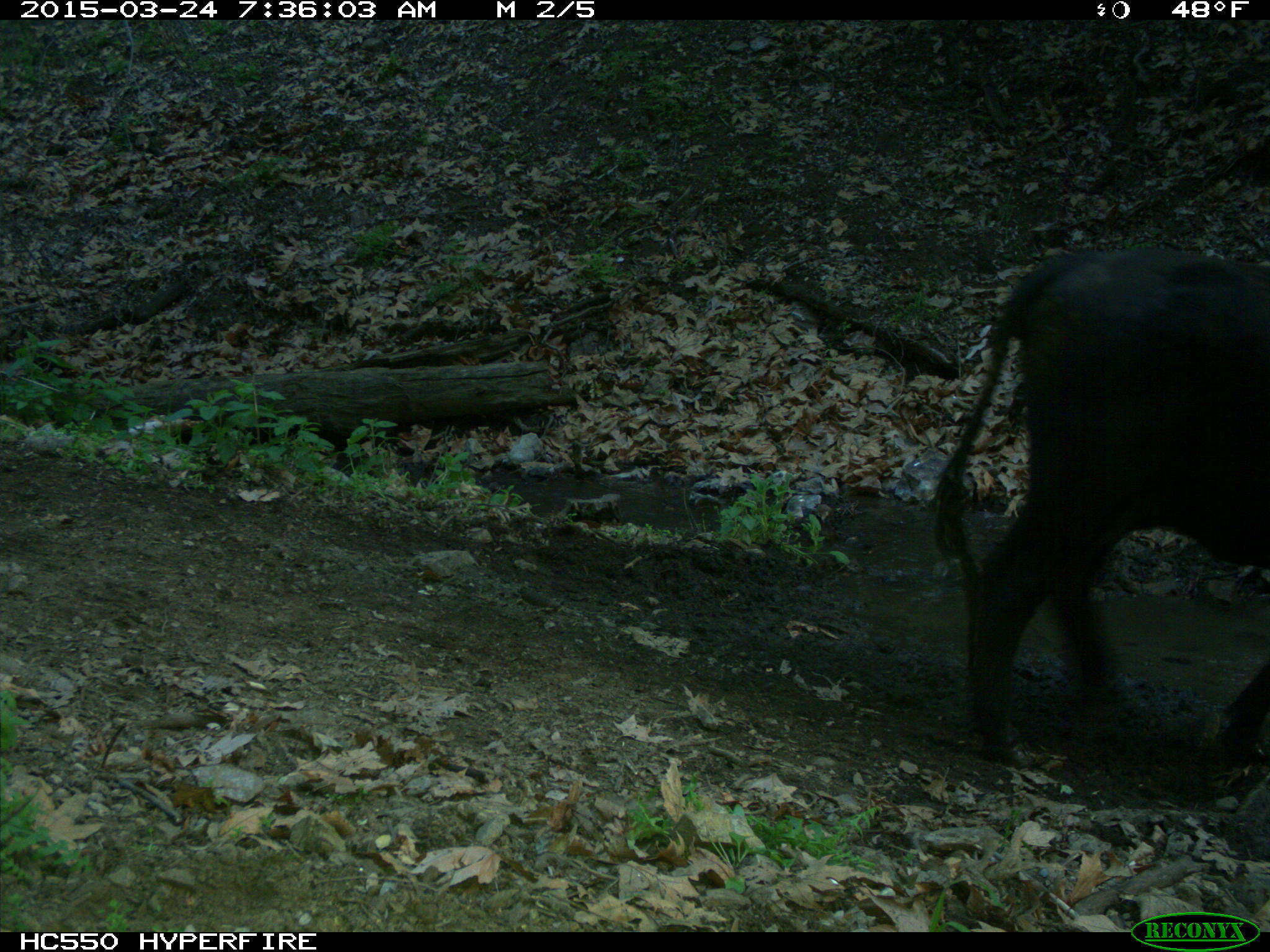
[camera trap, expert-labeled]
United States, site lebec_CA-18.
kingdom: Animalia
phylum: Chordata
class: Mammalia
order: Artiodactyla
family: Bovidae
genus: Bos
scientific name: Bos taurus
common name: domestic cow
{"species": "Bos taurus (domestic cow)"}